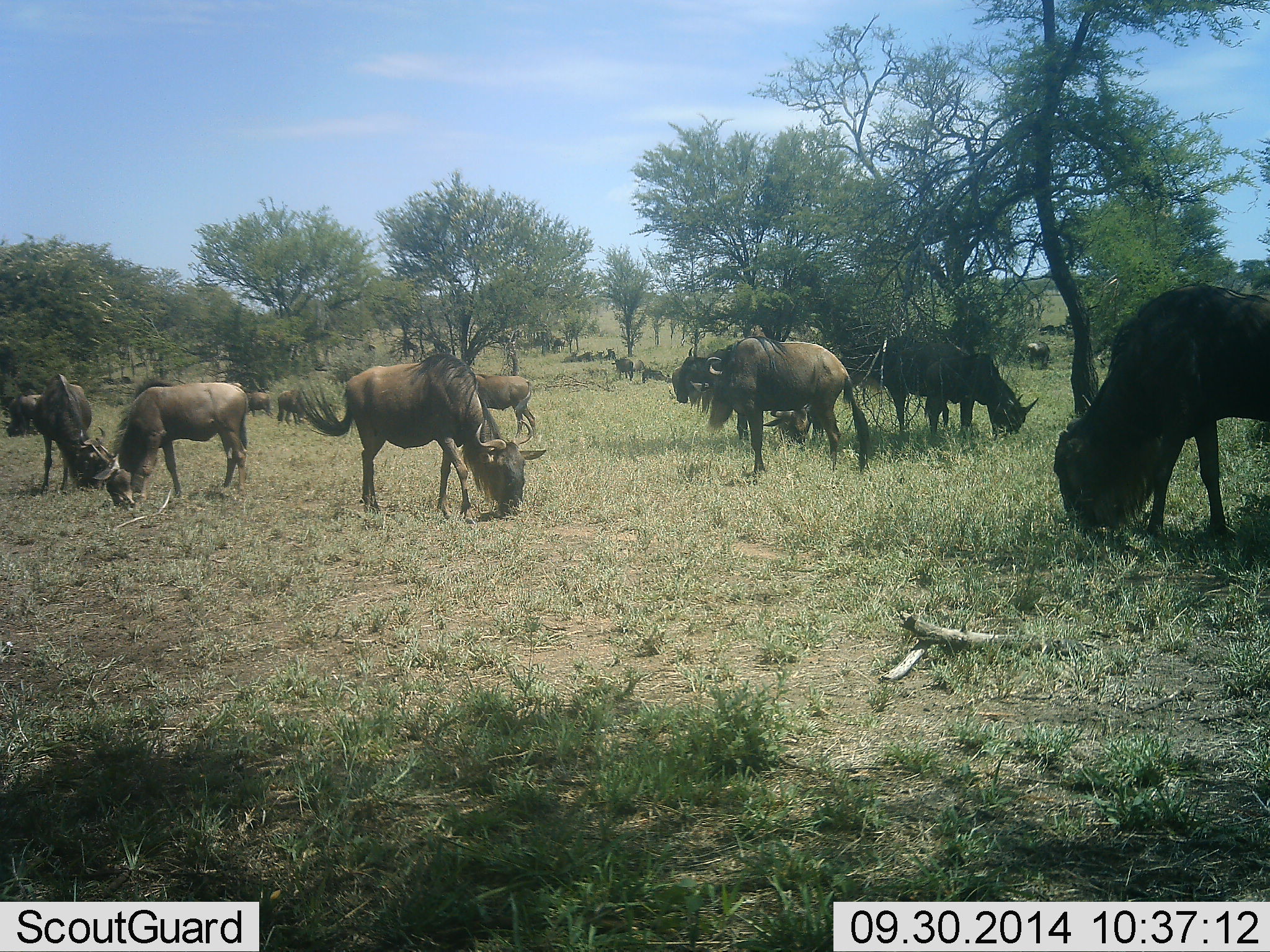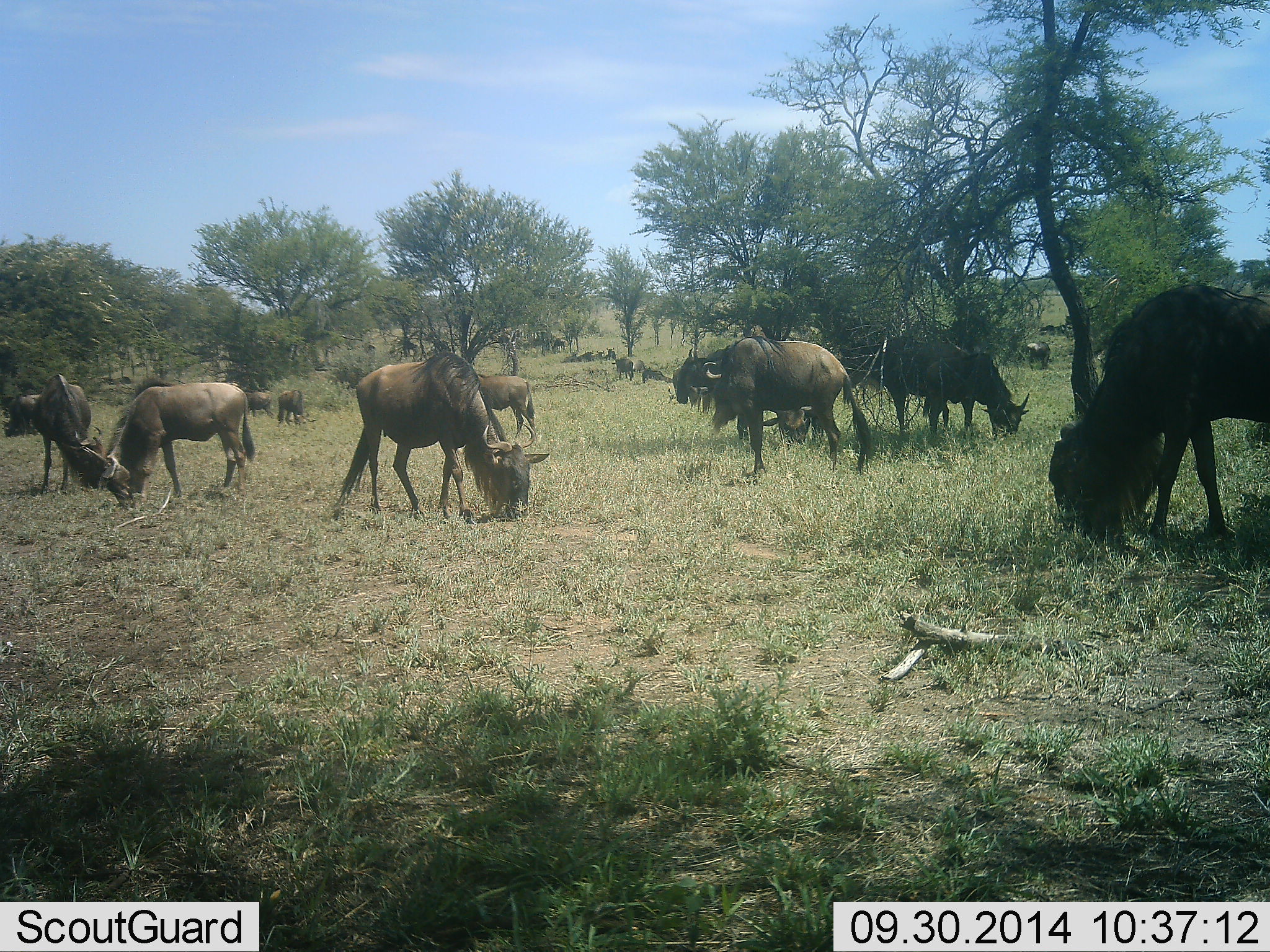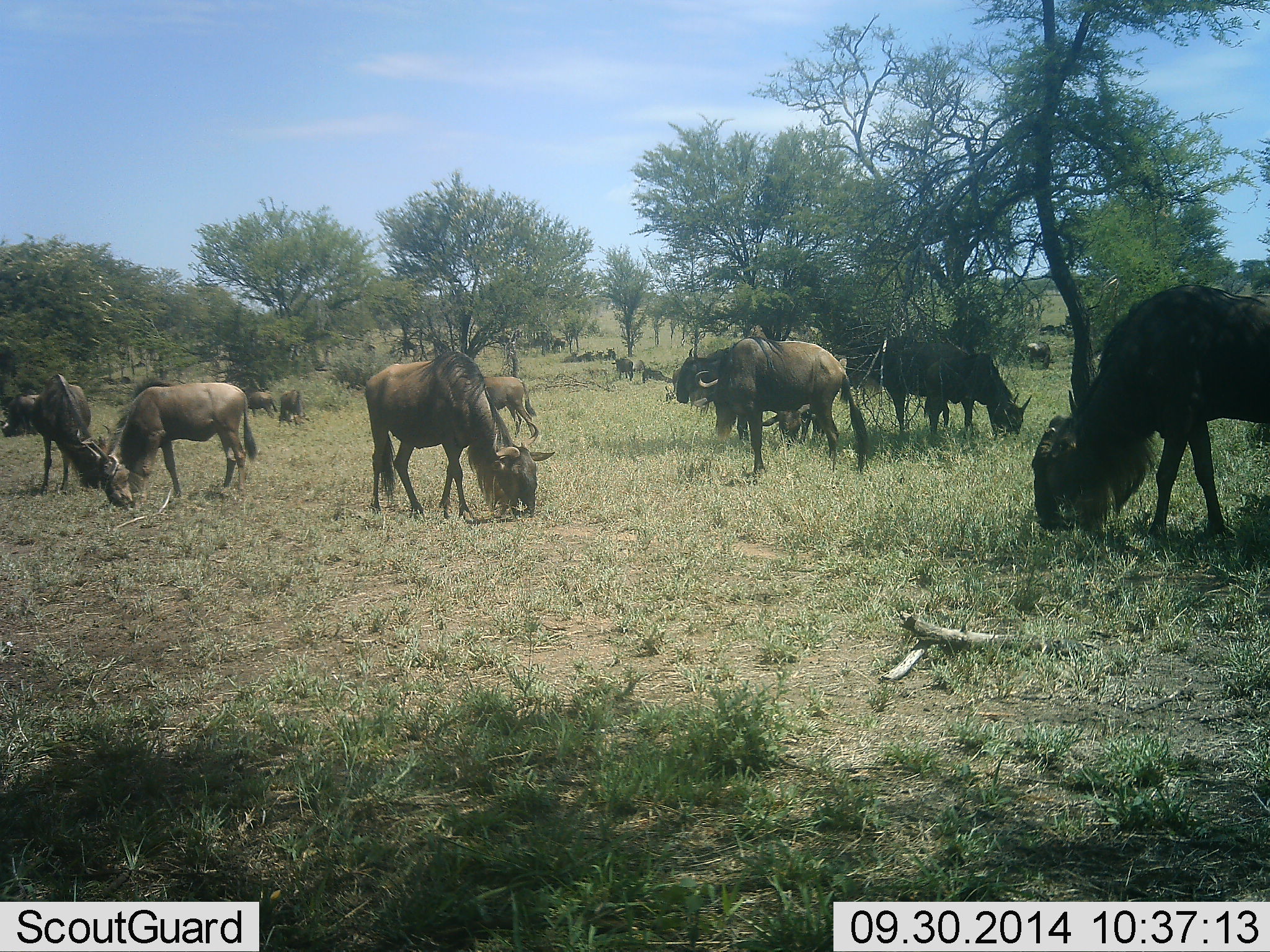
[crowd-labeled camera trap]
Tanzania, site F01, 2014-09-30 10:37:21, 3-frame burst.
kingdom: Animalia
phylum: Chordata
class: Mammalia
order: Artiodactyla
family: Bovidae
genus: Connochaetes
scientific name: Connochaetes taurinus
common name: blue wildebeest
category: wildebeest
Wildebeest (blue wildebeest) (Connochaetes taurinus), count 11-50. Behavior (volunteer vote fractions): standing 50%, resting 20%, moving 0%, interacting 0%. Young present (vote fraction): 0%. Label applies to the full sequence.